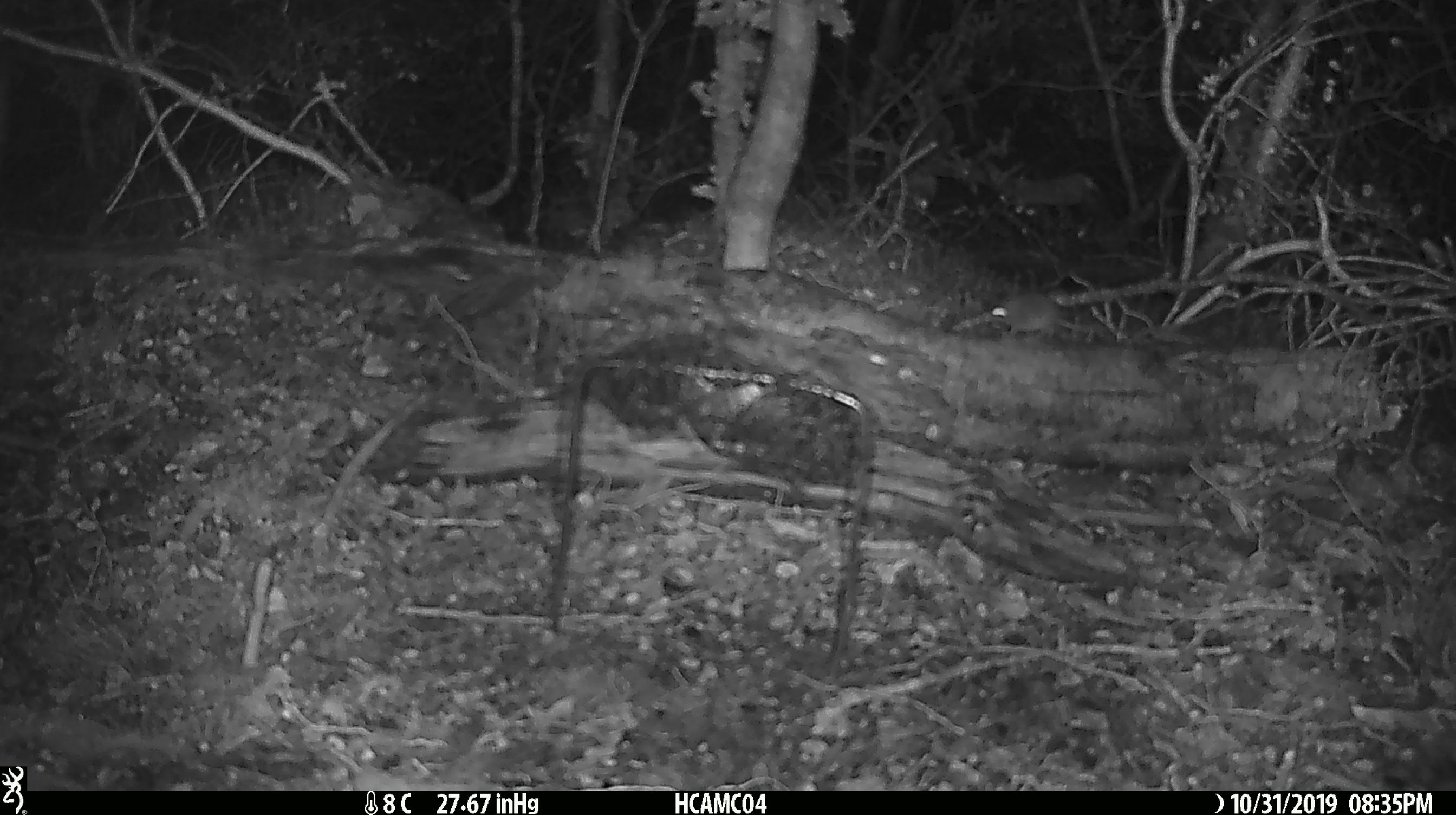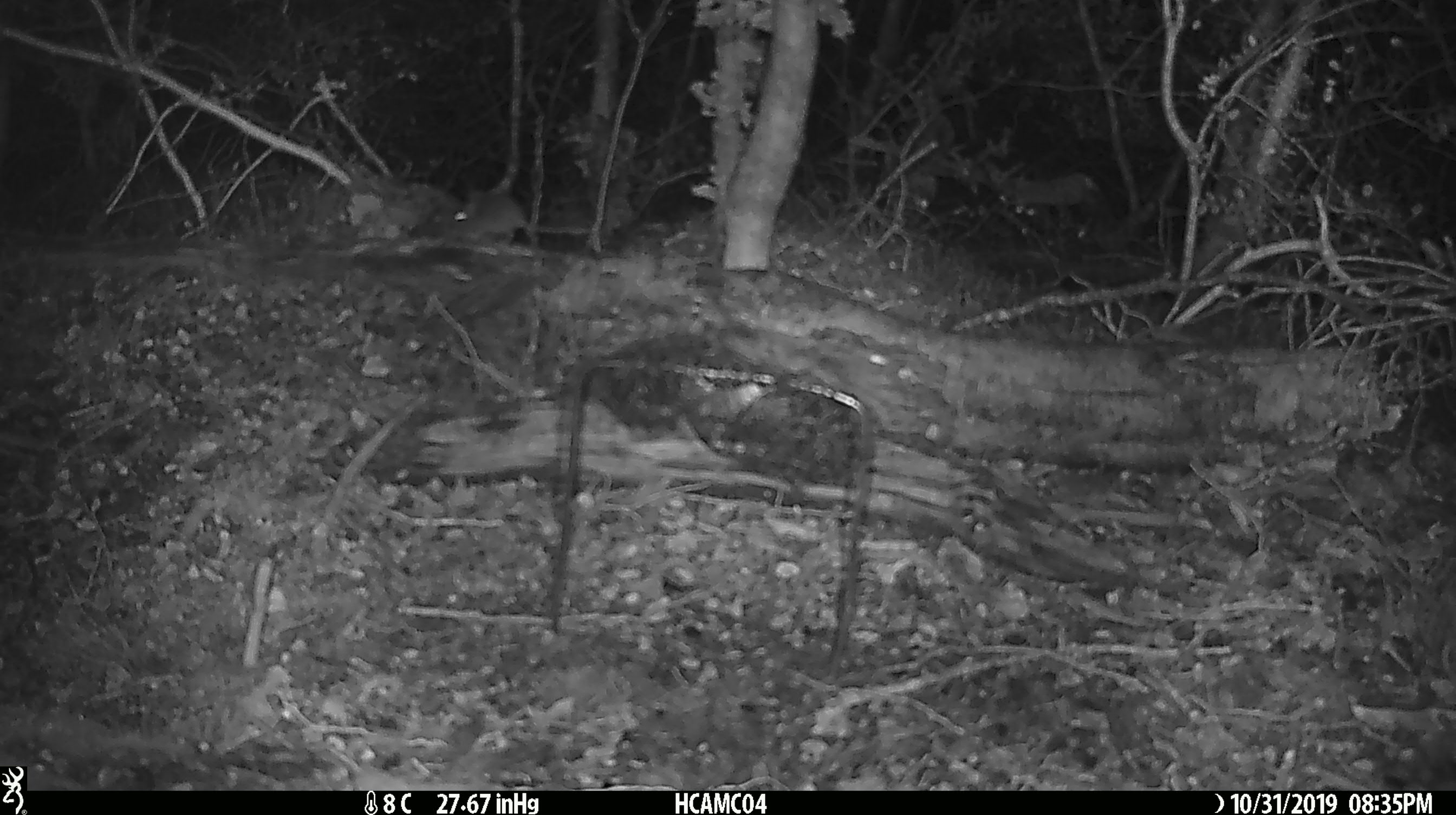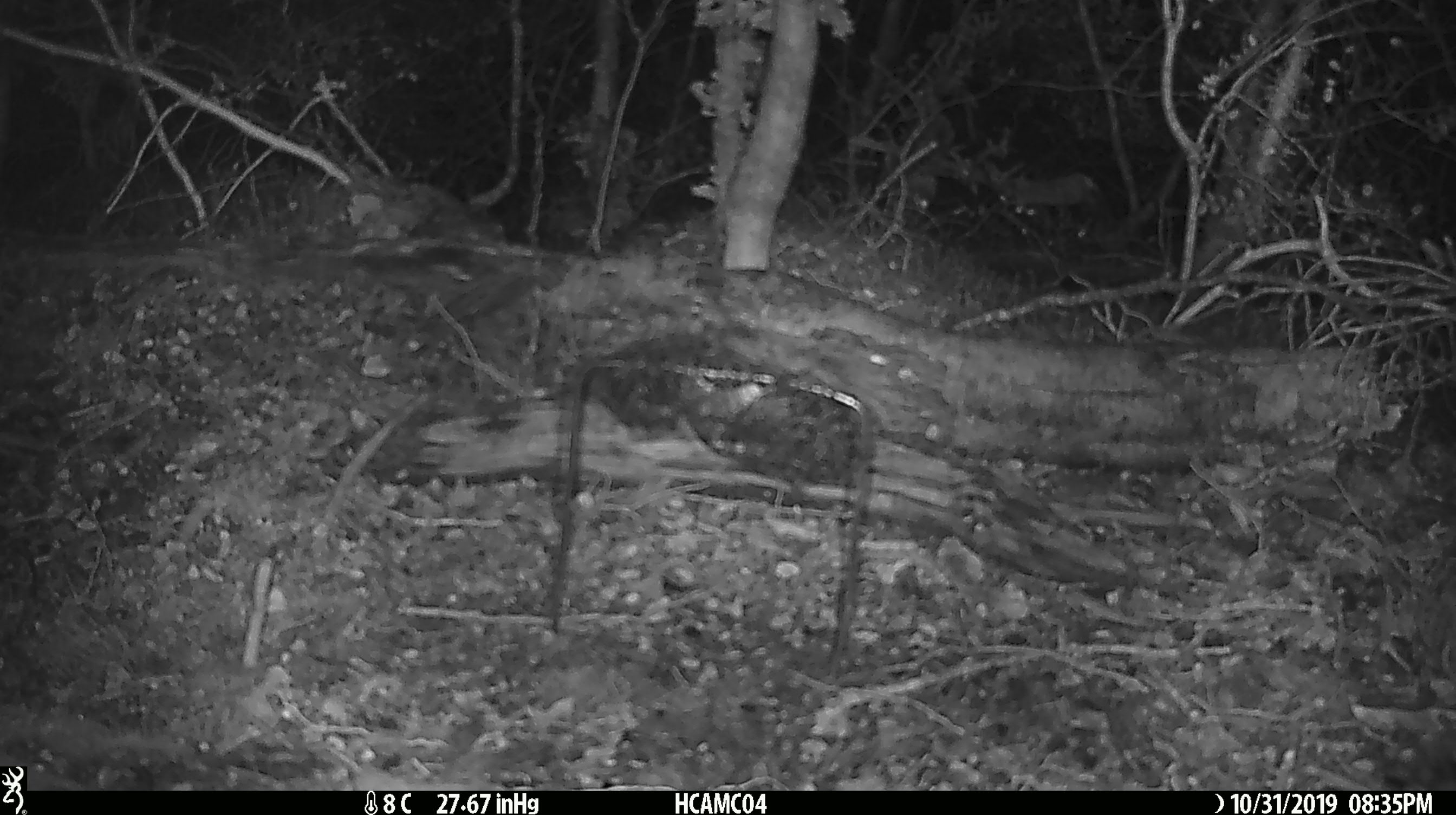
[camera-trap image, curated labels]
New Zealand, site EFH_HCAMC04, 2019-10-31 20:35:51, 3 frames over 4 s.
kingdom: Animalia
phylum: Chordata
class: Mammalia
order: Rodentia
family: Muridae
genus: Mus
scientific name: Mus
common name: mouse